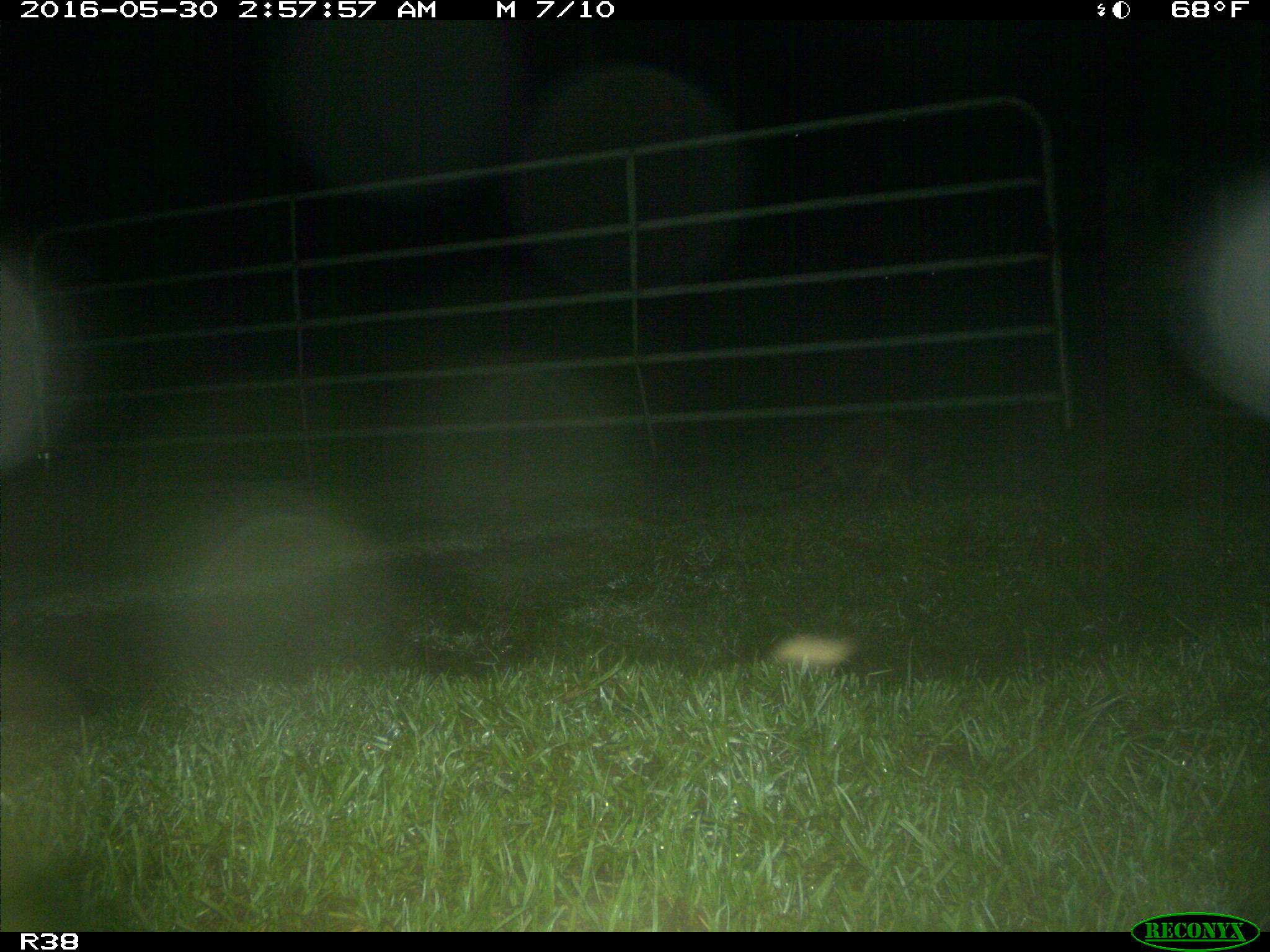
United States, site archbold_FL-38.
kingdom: Animalia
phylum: Chordata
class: Mammalia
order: Carnivora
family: Procyonidae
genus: Procyon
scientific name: Procyon lotor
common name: common raccoon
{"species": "Procyon lotor (common raccoon)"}